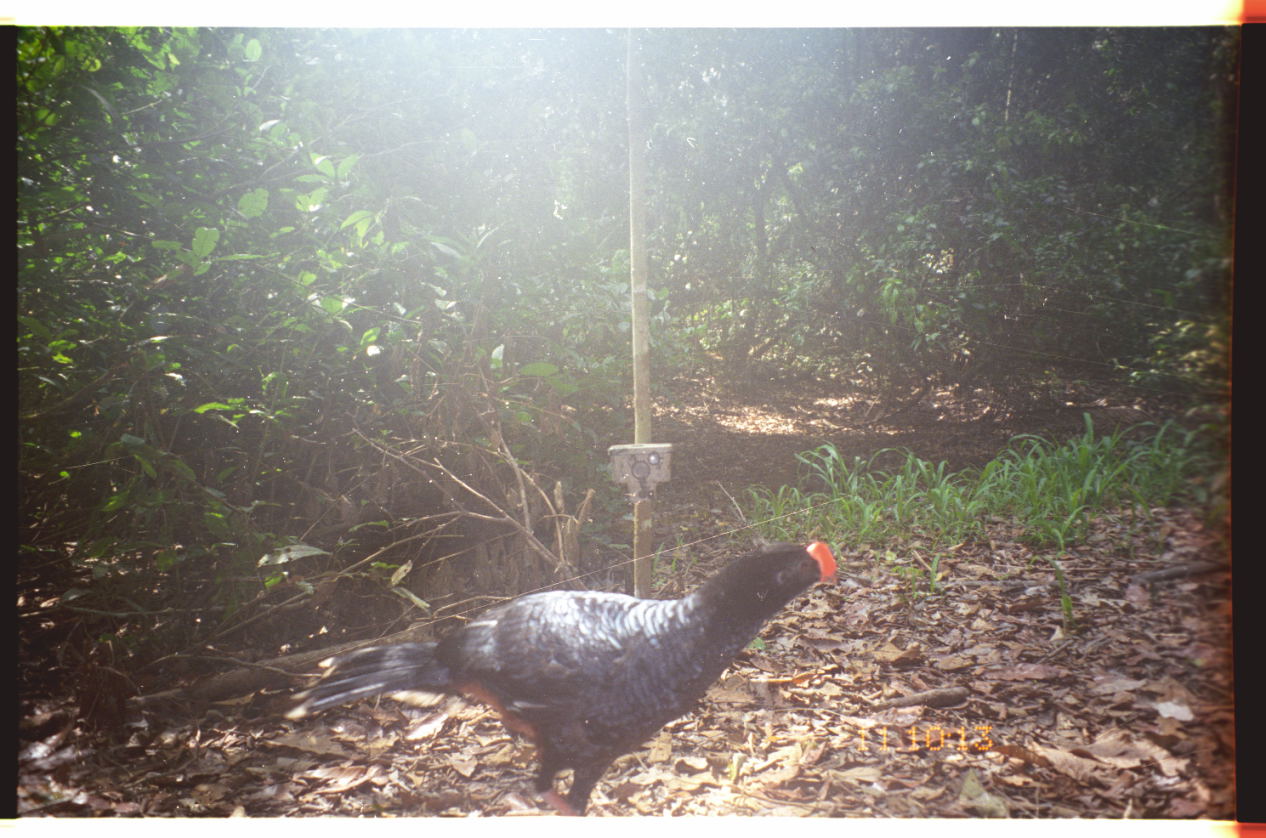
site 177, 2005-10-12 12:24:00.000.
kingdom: Animalia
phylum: Chordata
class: Aves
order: Galliformes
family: Cracidae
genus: Mitu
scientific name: Mitu tuberosum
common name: razor-billed curassow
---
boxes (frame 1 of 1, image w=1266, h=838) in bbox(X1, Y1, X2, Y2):
mitu tuberosum: bbox(297, 538, 840, 816)